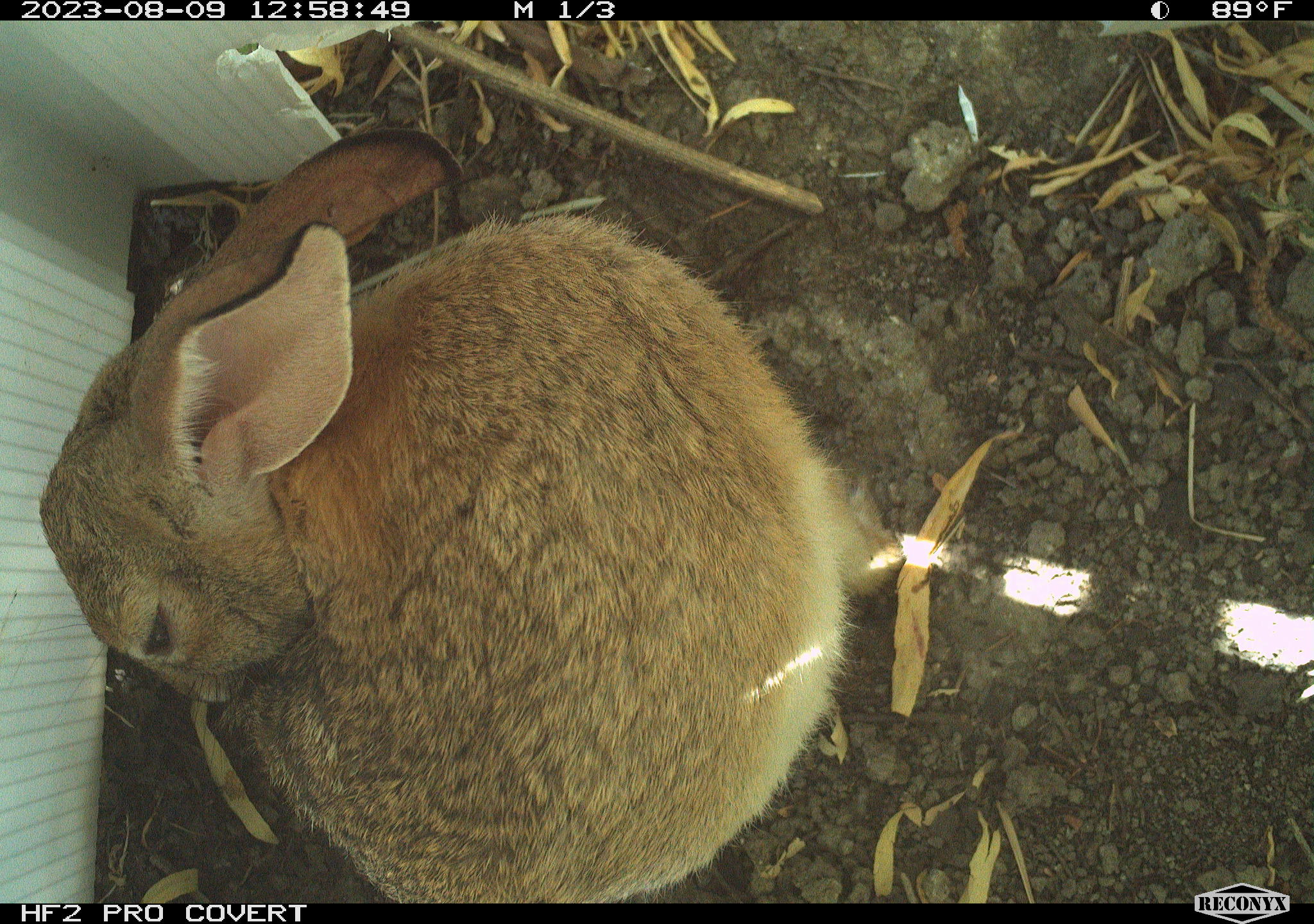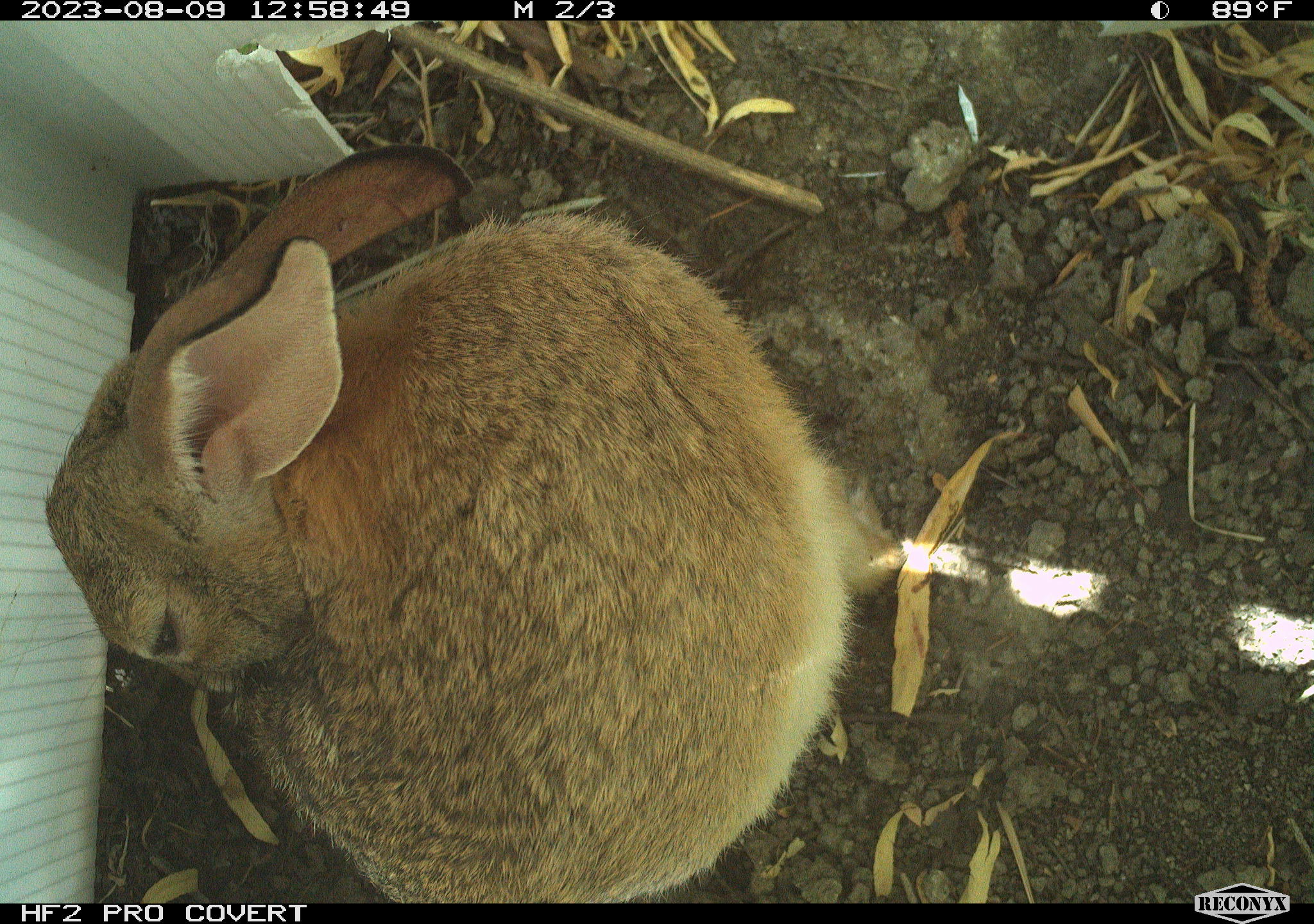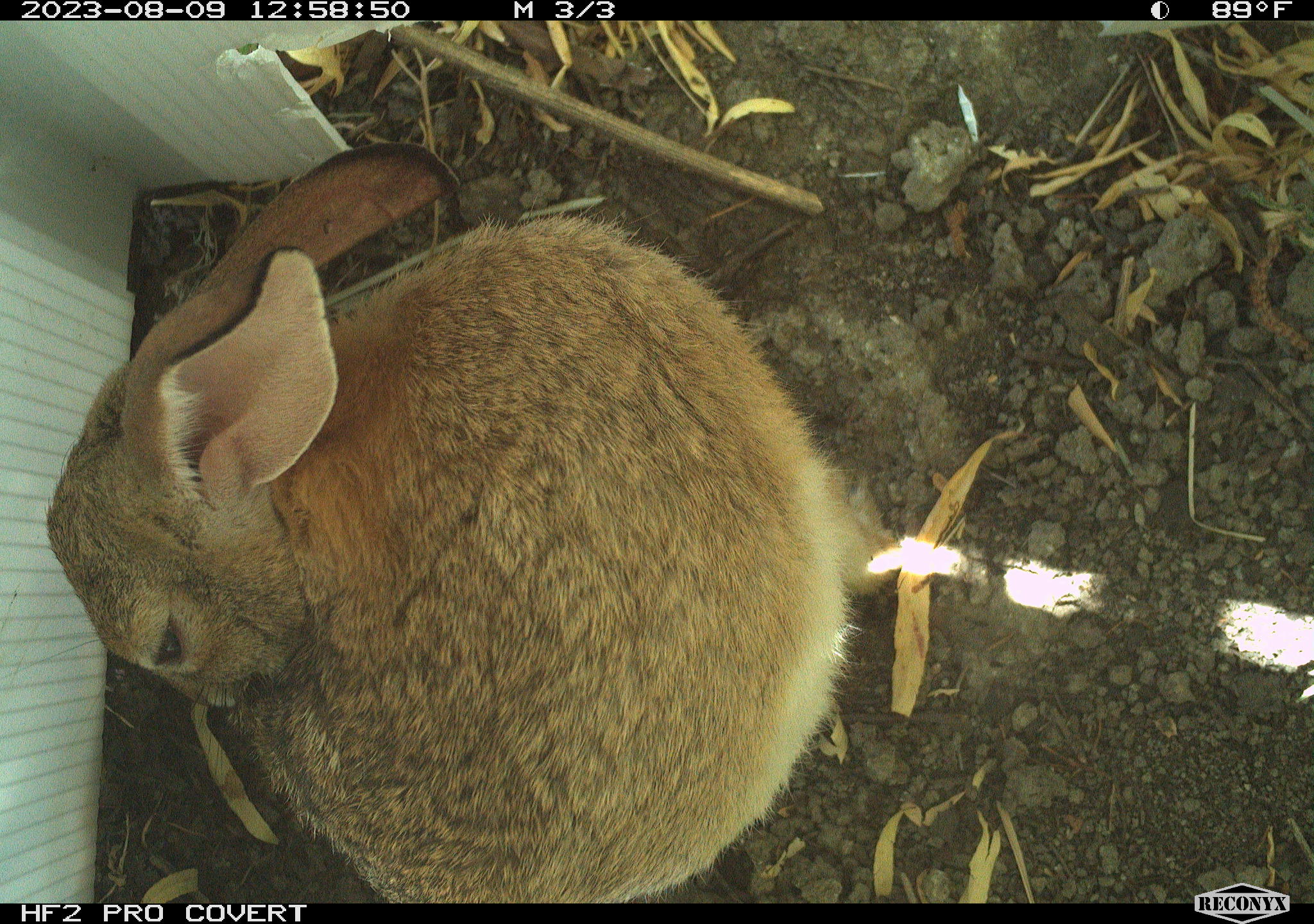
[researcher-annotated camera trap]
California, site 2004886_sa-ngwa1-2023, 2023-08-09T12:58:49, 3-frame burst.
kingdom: Animalia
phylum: Chordata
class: Mammalia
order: Lagomorpha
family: Leporidae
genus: Sylvilagus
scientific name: Sylvilagus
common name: cottontail rabbits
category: sylvilagus species